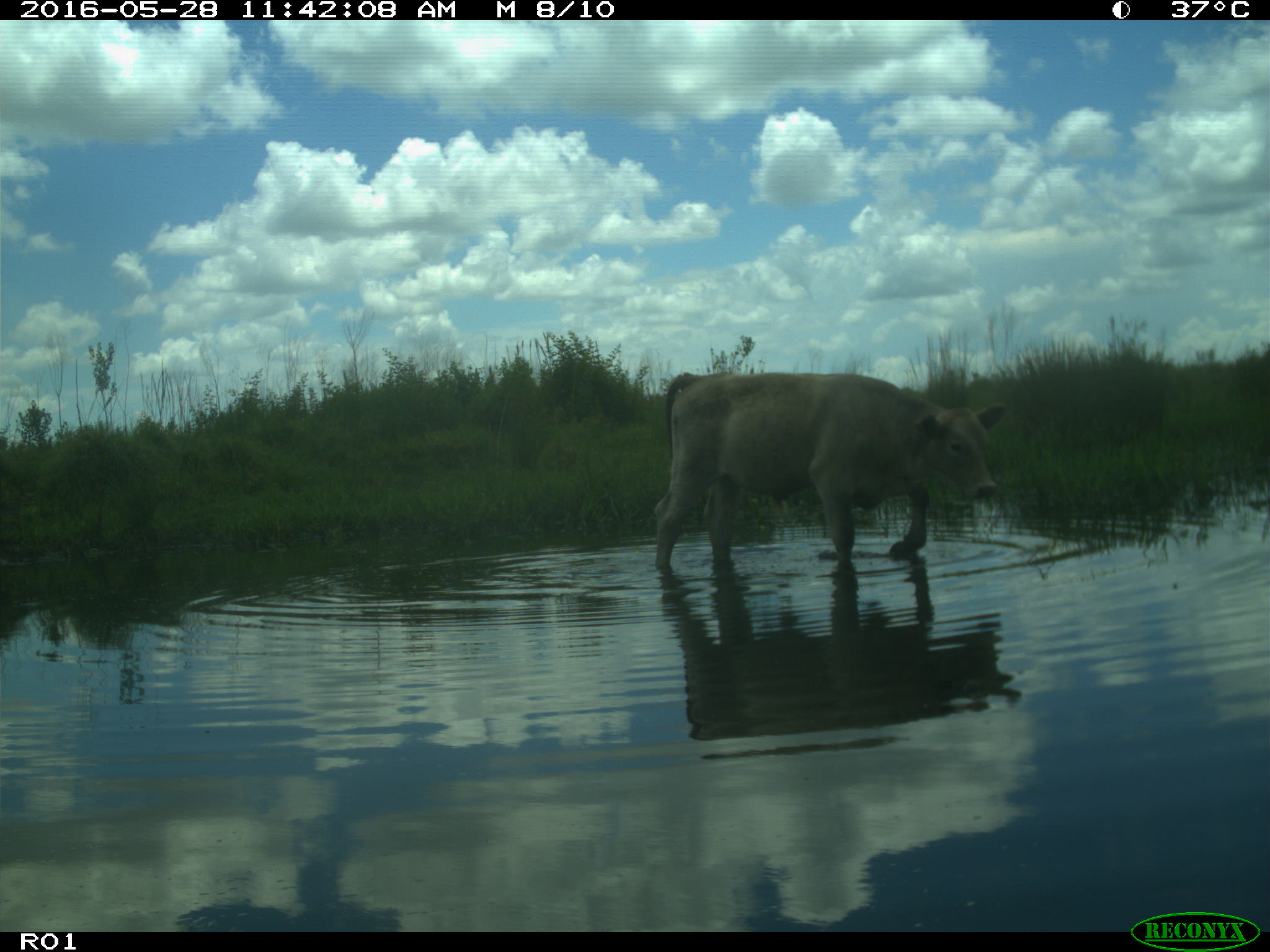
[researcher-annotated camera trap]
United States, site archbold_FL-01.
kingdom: Animalia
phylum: Chordata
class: Mammalia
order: Artiodactyla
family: Bovidae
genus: Bos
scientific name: Bos taurus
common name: domestic cow